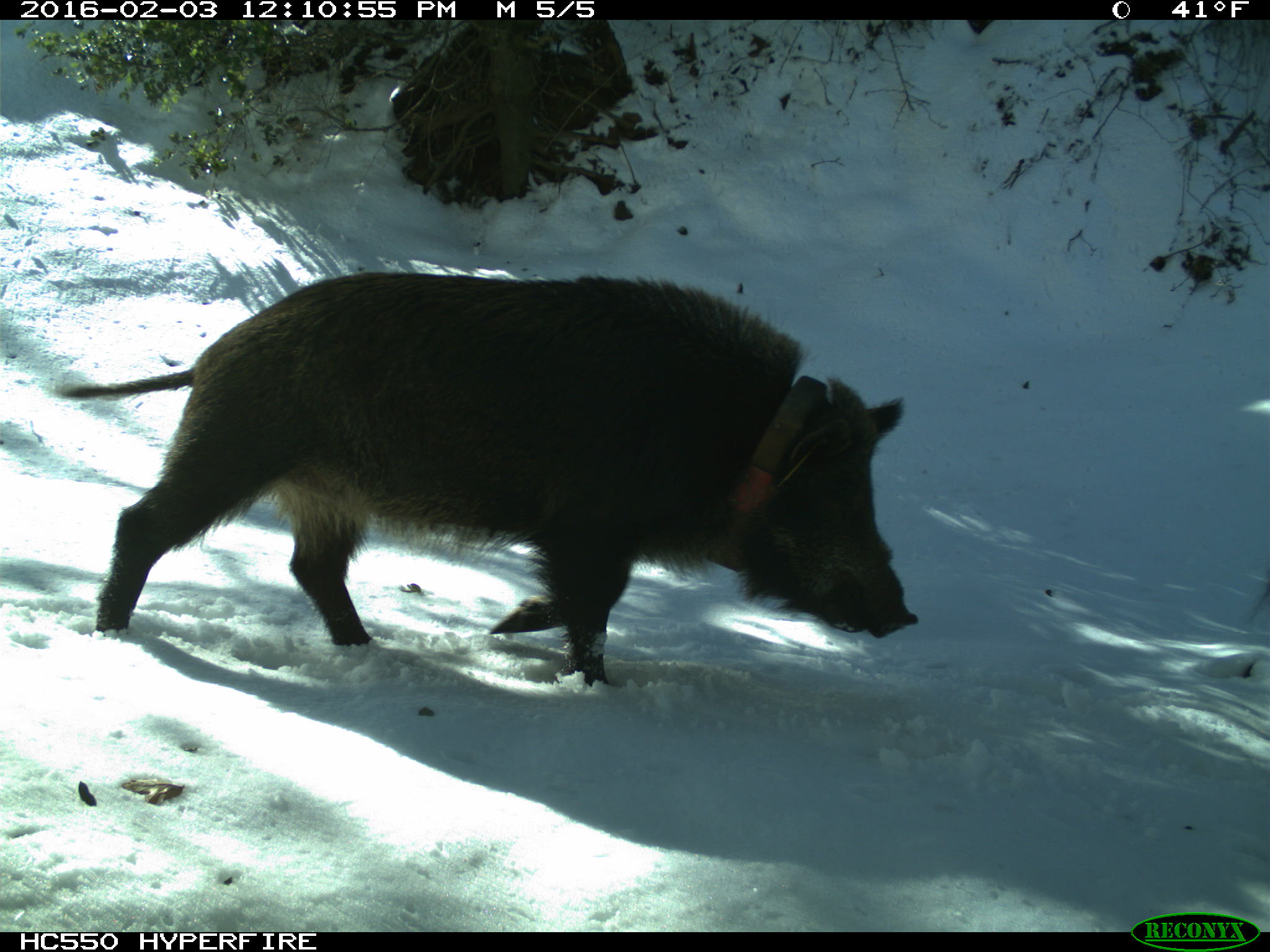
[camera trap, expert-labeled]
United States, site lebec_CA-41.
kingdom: Animalia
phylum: Chordata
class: Mammalia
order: Artiodactyla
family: Suidae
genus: Sus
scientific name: Sus scrofa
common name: wild boar